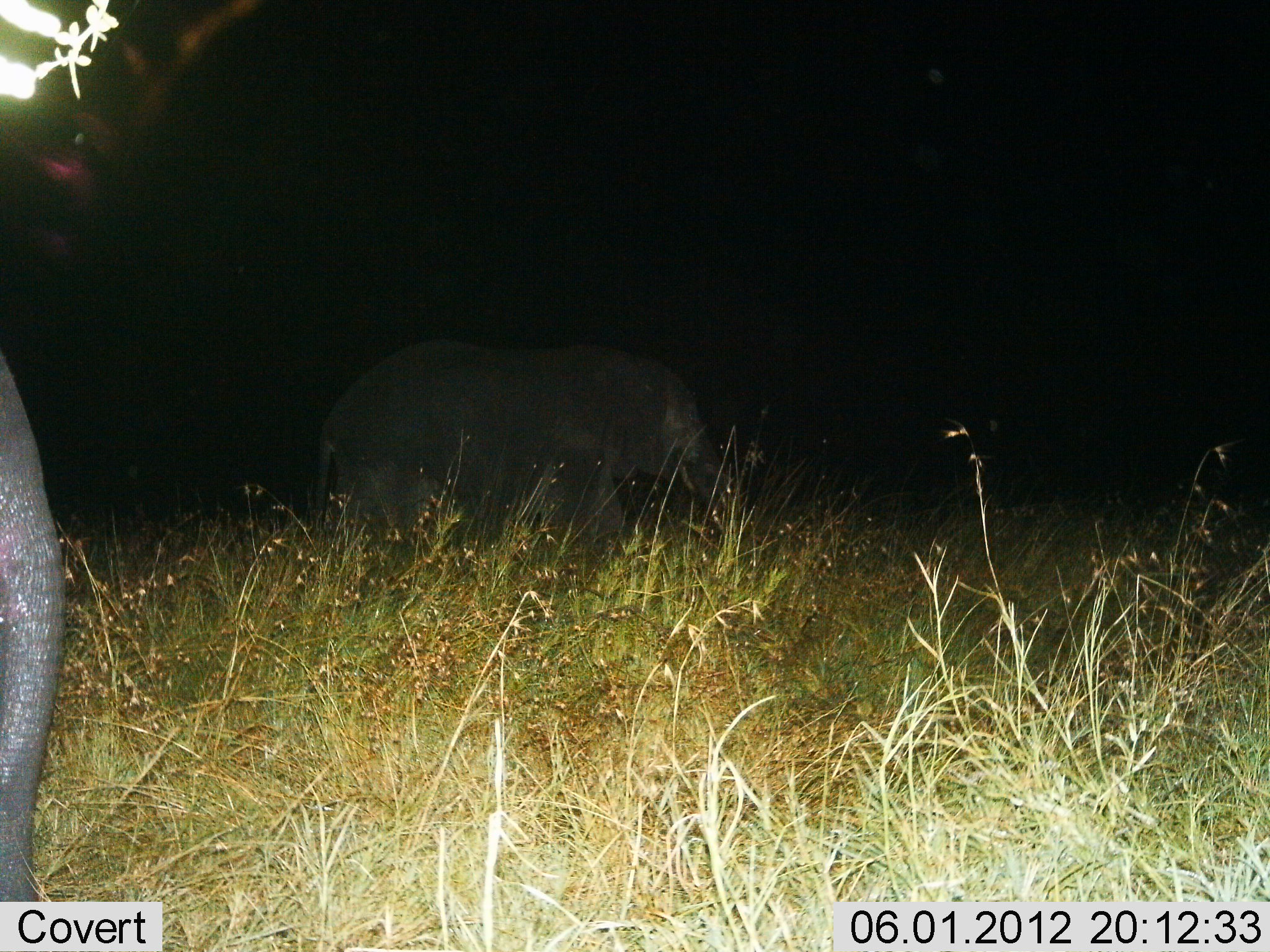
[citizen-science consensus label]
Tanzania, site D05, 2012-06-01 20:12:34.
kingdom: Animalia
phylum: Chordata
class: Mammalia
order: Proboscidea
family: Elephantidae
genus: Loxodonta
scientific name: Loxodonta africana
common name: african bush elephant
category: elephant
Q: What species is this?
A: Elephant (african bush elephant) (Loxodonta africana).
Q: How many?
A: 2.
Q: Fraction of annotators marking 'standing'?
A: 90%.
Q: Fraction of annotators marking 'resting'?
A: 0%.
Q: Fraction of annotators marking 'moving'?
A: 20%.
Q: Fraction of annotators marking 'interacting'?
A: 0%.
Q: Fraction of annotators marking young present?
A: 30%.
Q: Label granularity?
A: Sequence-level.